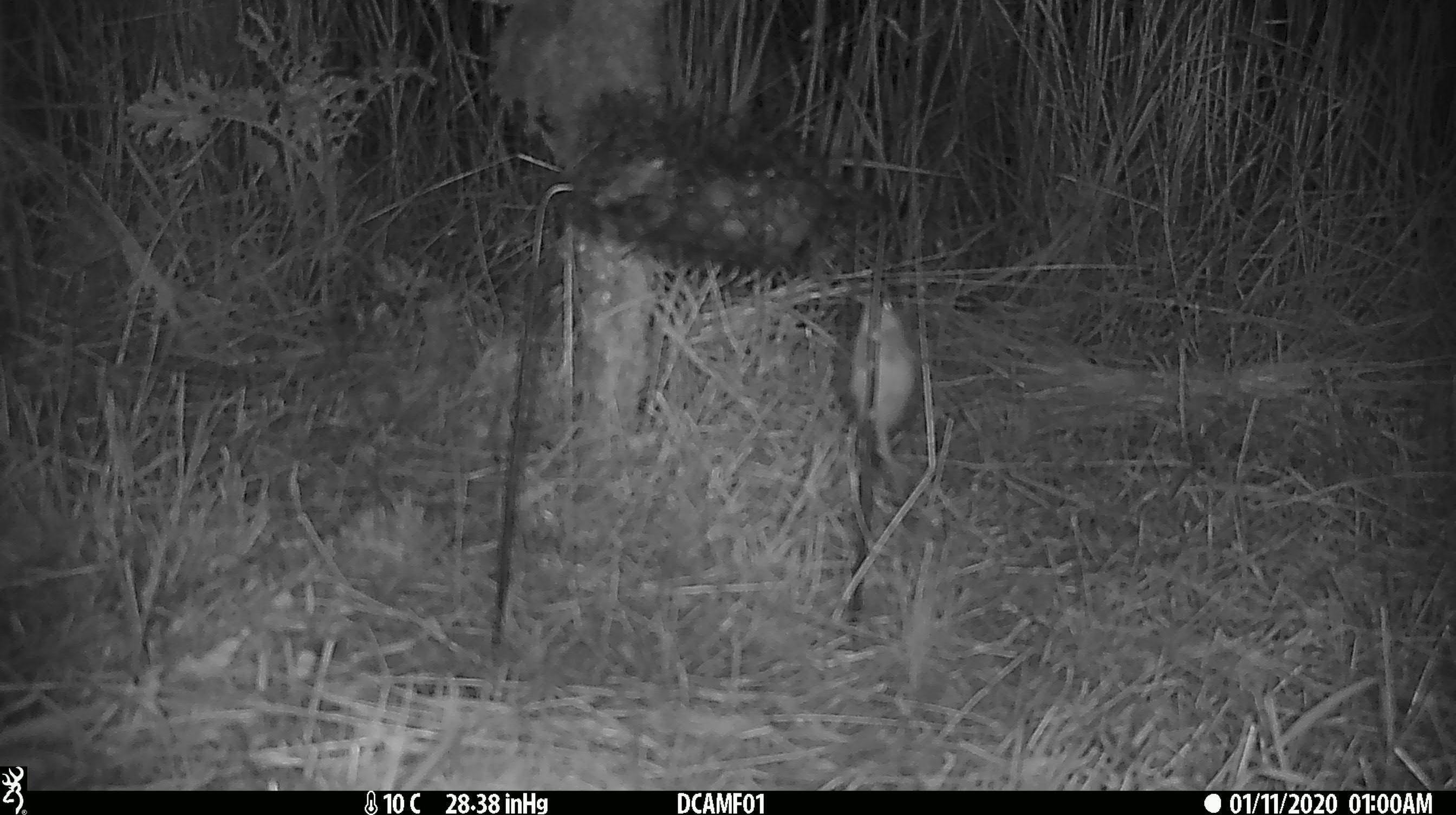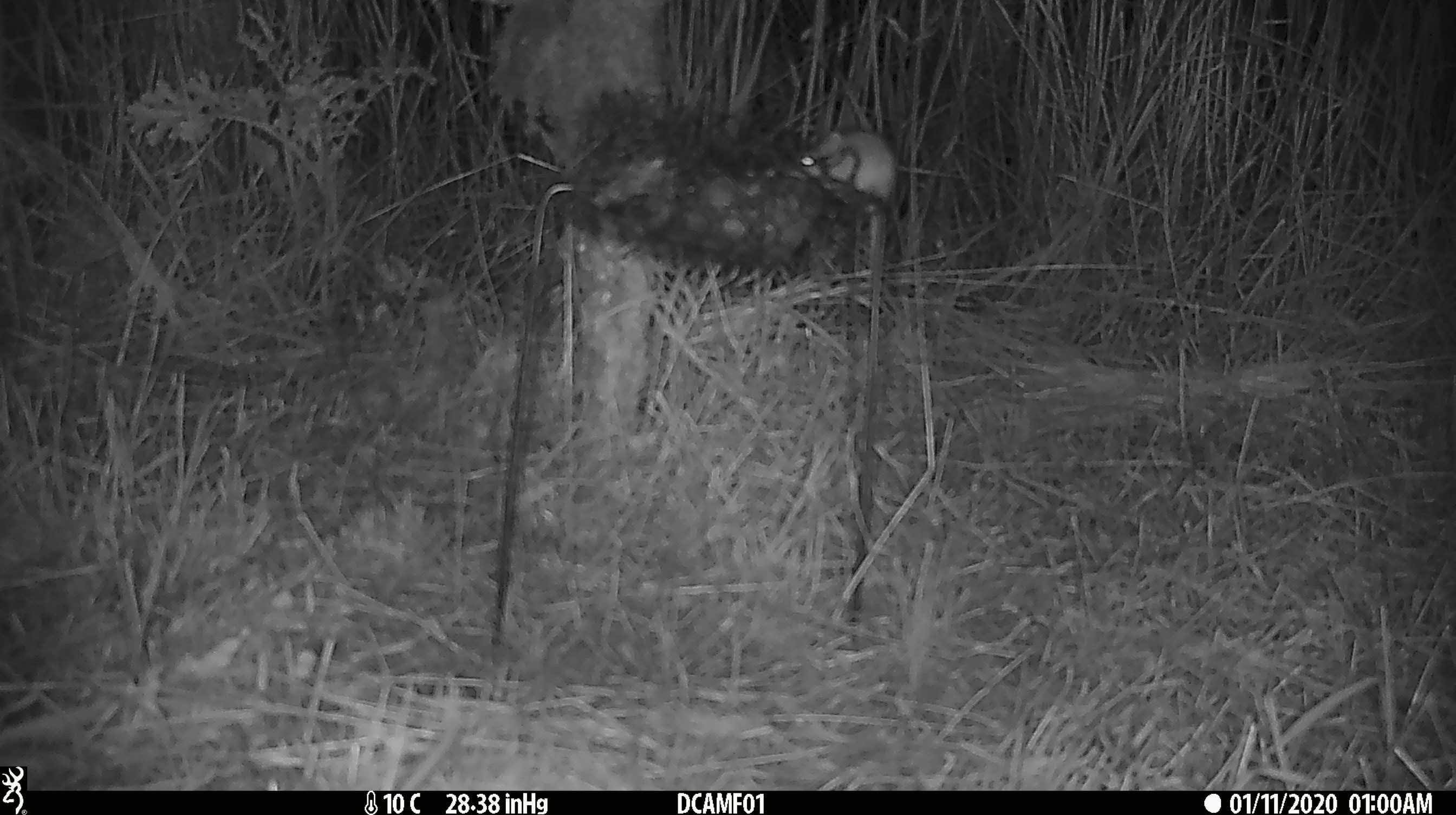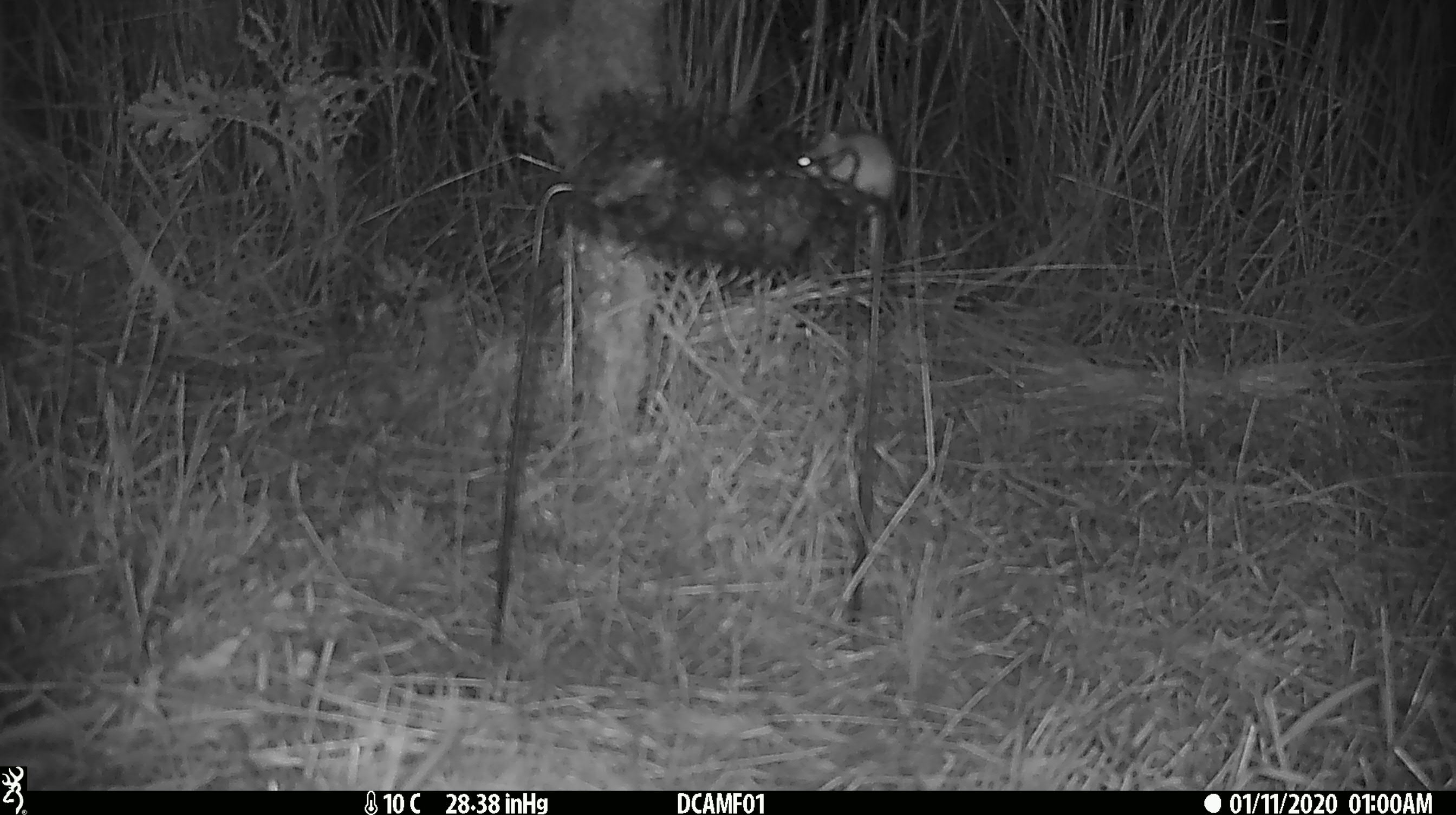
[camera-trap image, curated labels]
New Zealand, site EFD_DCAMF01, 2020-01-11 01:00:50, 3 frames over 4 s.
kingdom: Animalia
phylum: Chordata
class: Mammalia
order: Rodentia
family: Muridae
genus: Mus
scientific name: Mus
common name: mouse